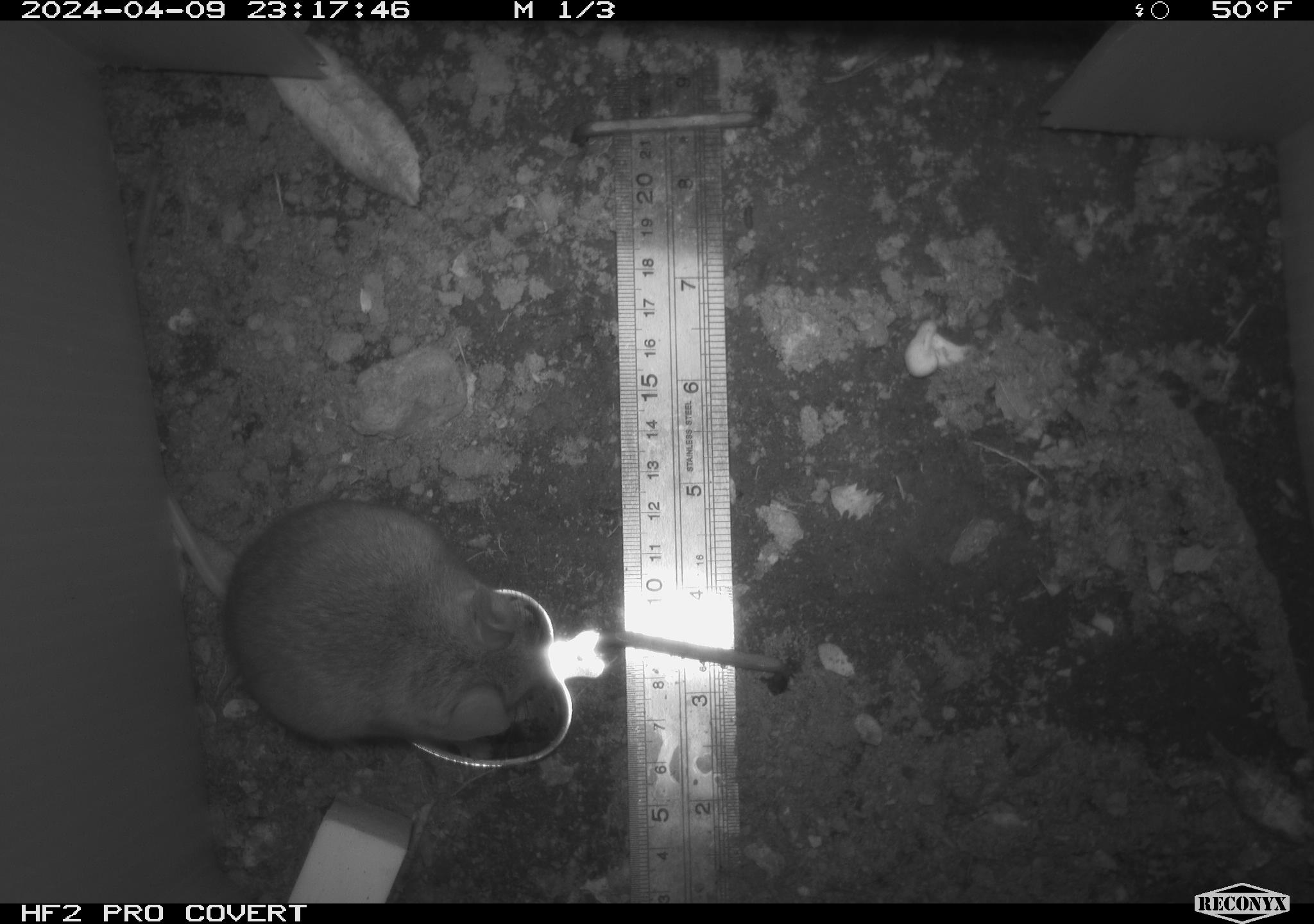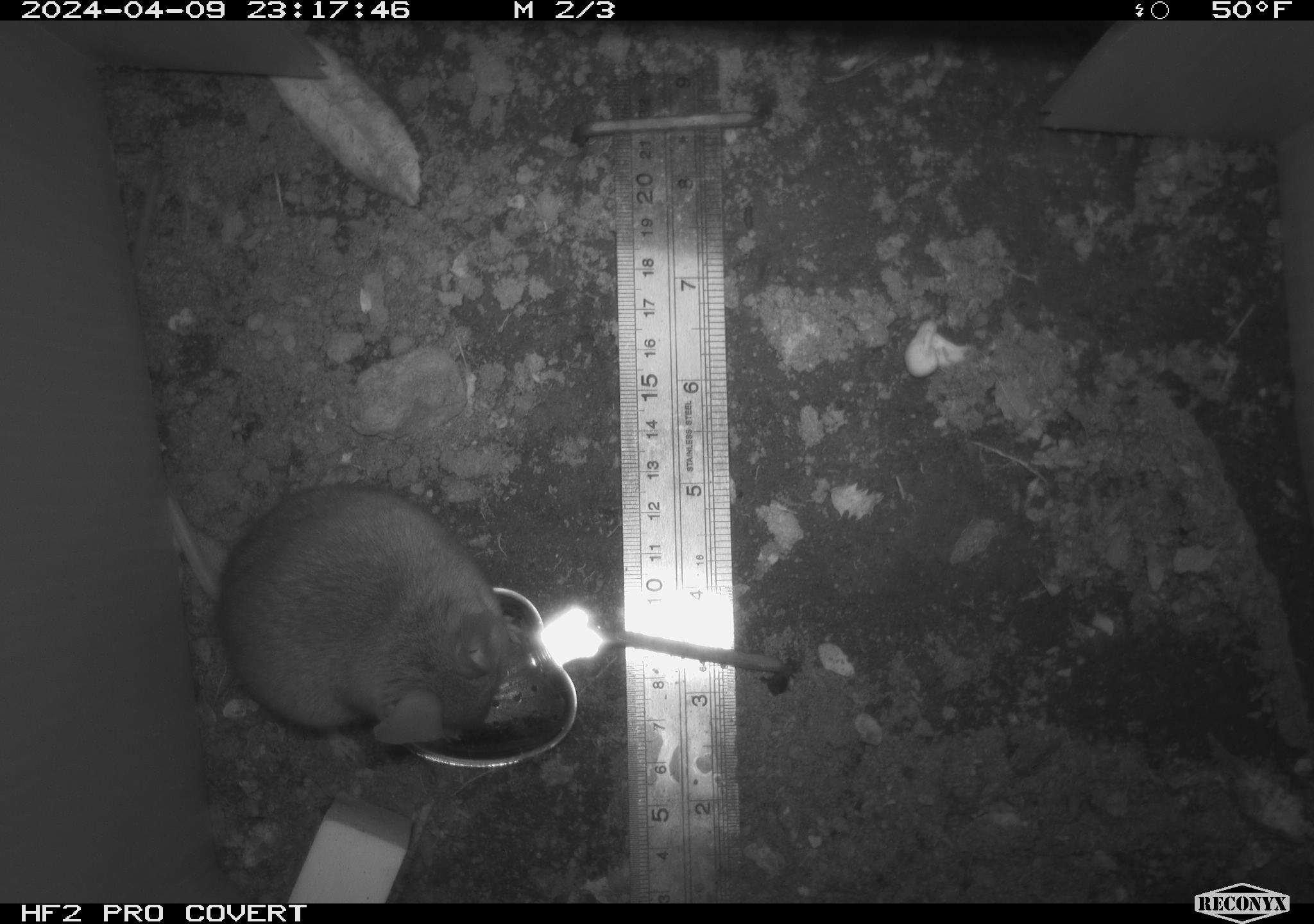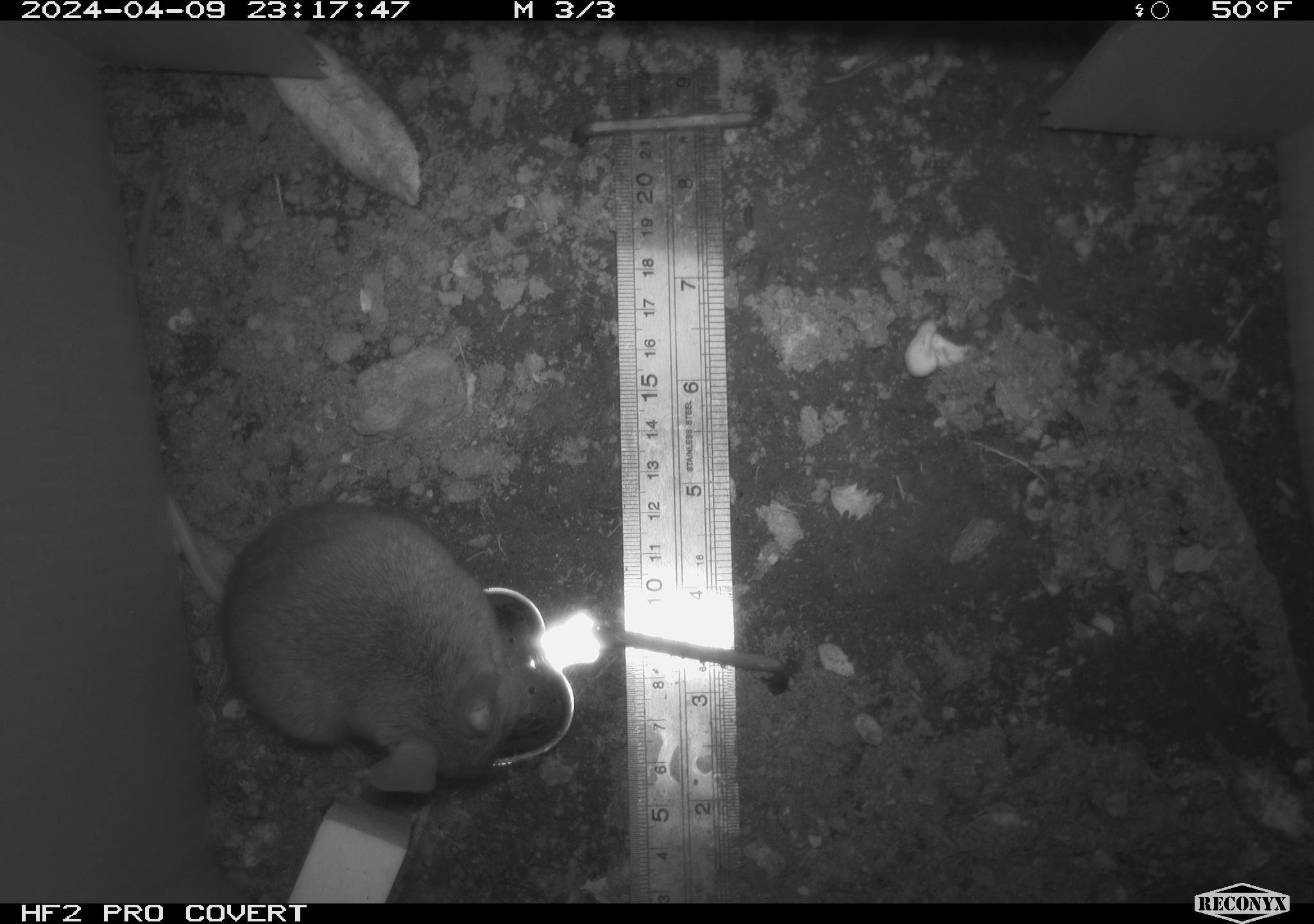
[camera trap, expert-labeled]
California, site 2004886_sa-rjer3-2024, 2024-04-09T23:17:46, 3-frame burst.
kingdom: Animalia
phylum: Chordata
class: Mammalia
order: Rodentia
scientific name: Rodentia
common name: mouse species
Mouse species (Rodentia).